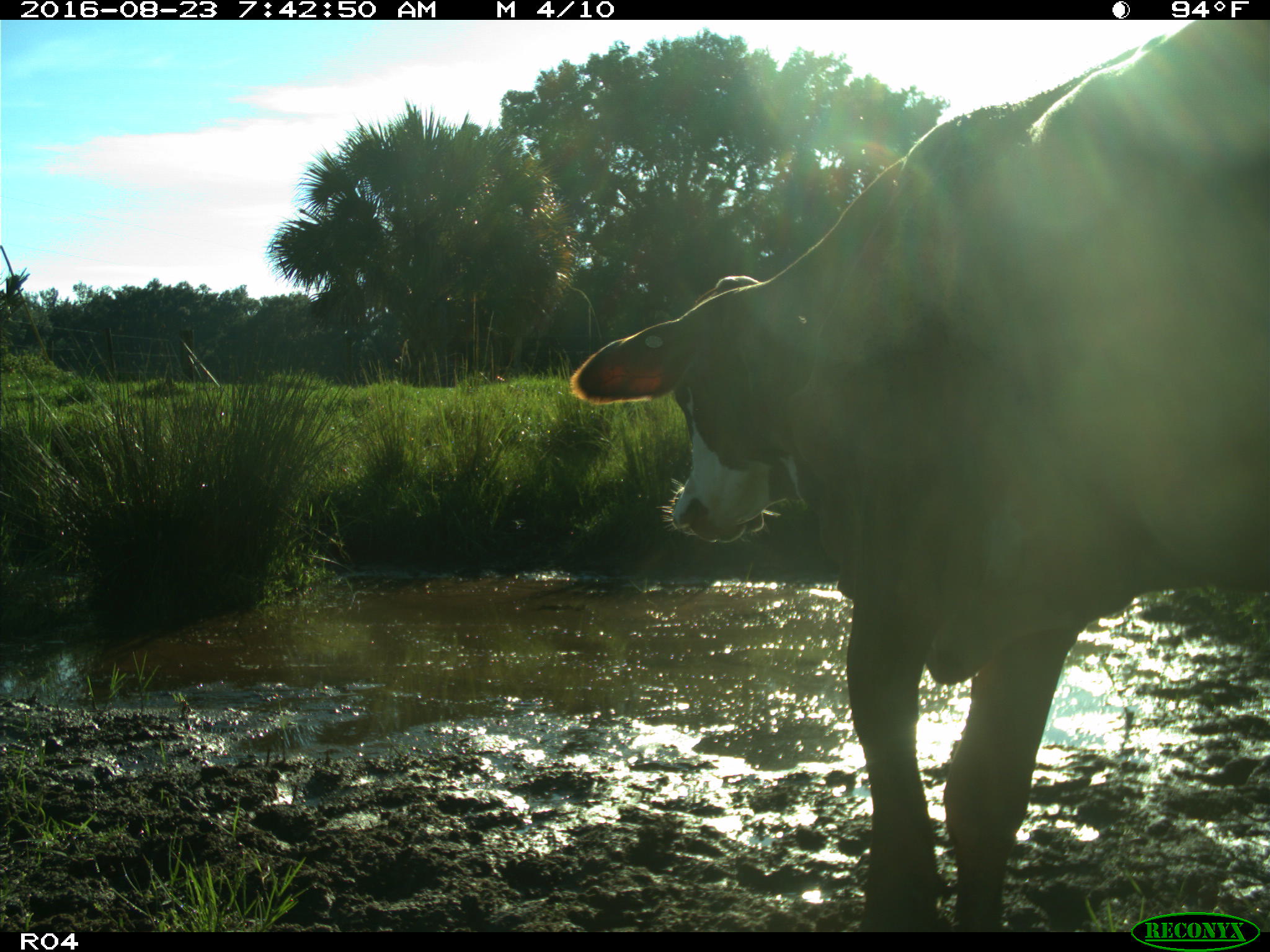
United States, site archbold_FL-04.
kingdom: Animalia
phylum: Chordata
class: Mammalia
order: Artiodactyla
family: Bovidae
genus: Bos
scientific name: Bos taurus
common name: domestic cow